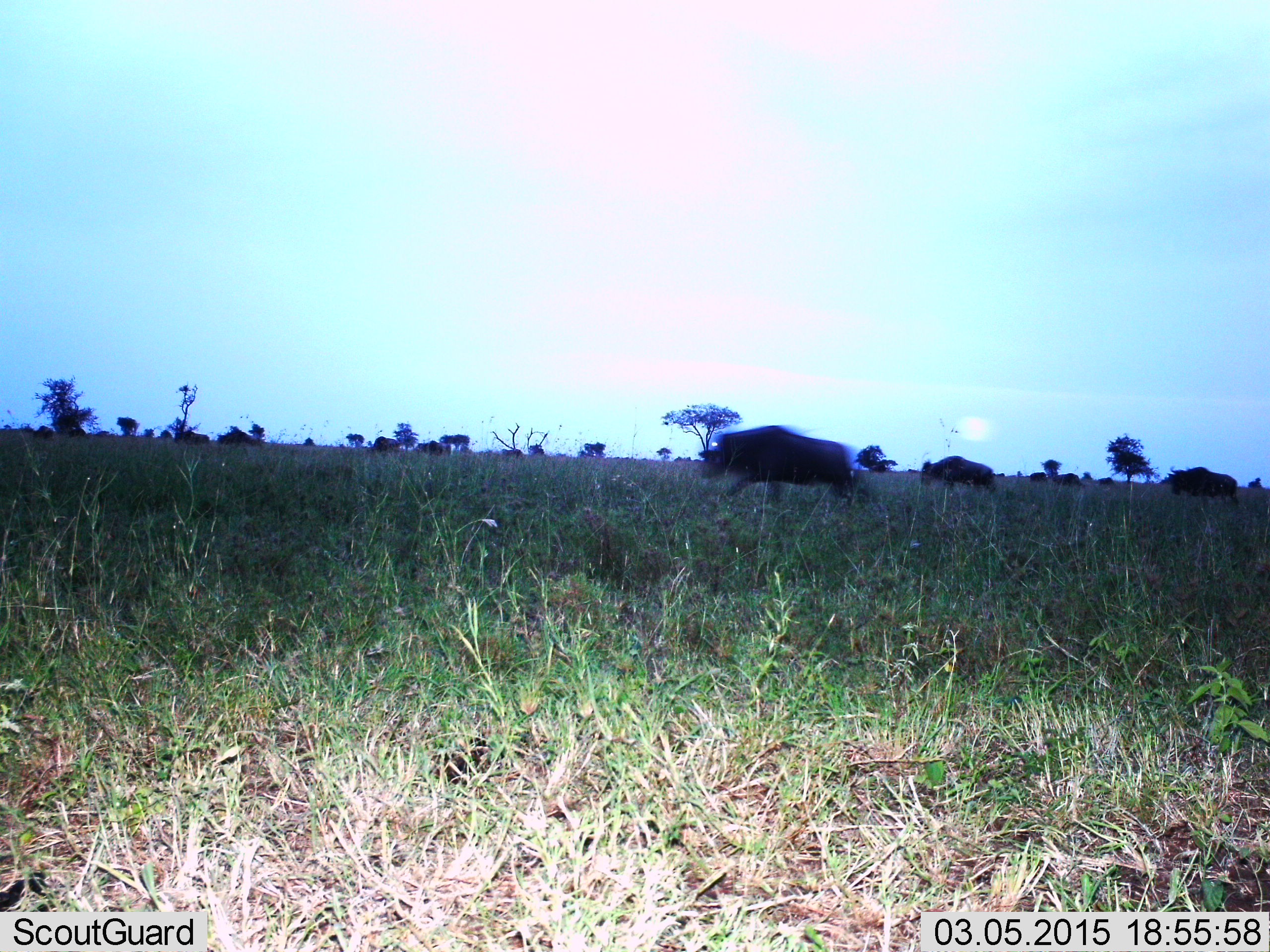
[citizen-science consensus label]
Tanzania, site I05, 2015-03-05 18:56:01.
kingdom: Animalia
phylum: Chordata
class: Mammalia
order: Artiodactyla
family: Bovidae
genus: Connochaetes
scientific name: Connochaetes taurinus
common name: blue wildebeest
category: wildebeest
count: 10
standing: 10%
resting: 0%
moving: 100%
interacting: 0%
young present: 0%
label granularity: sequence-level